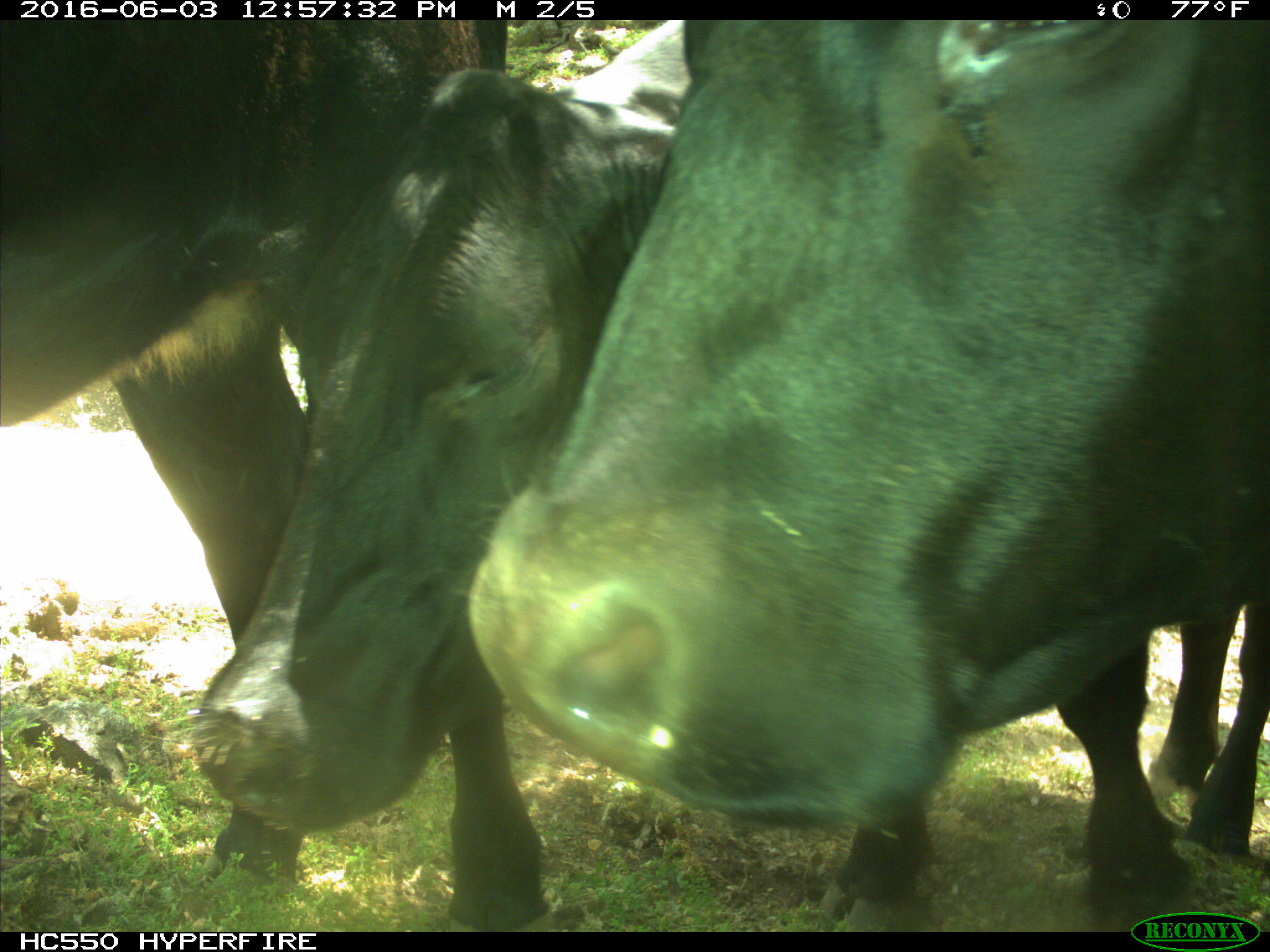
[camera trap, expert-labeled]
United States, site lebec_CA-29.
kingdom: Animalia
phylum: Chordata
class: Mammalia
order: Artiodactyla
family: Bovidae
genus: Bos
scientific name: Bos taurus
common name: domestic cow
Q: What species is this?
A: Bos taurus (domestic cow).